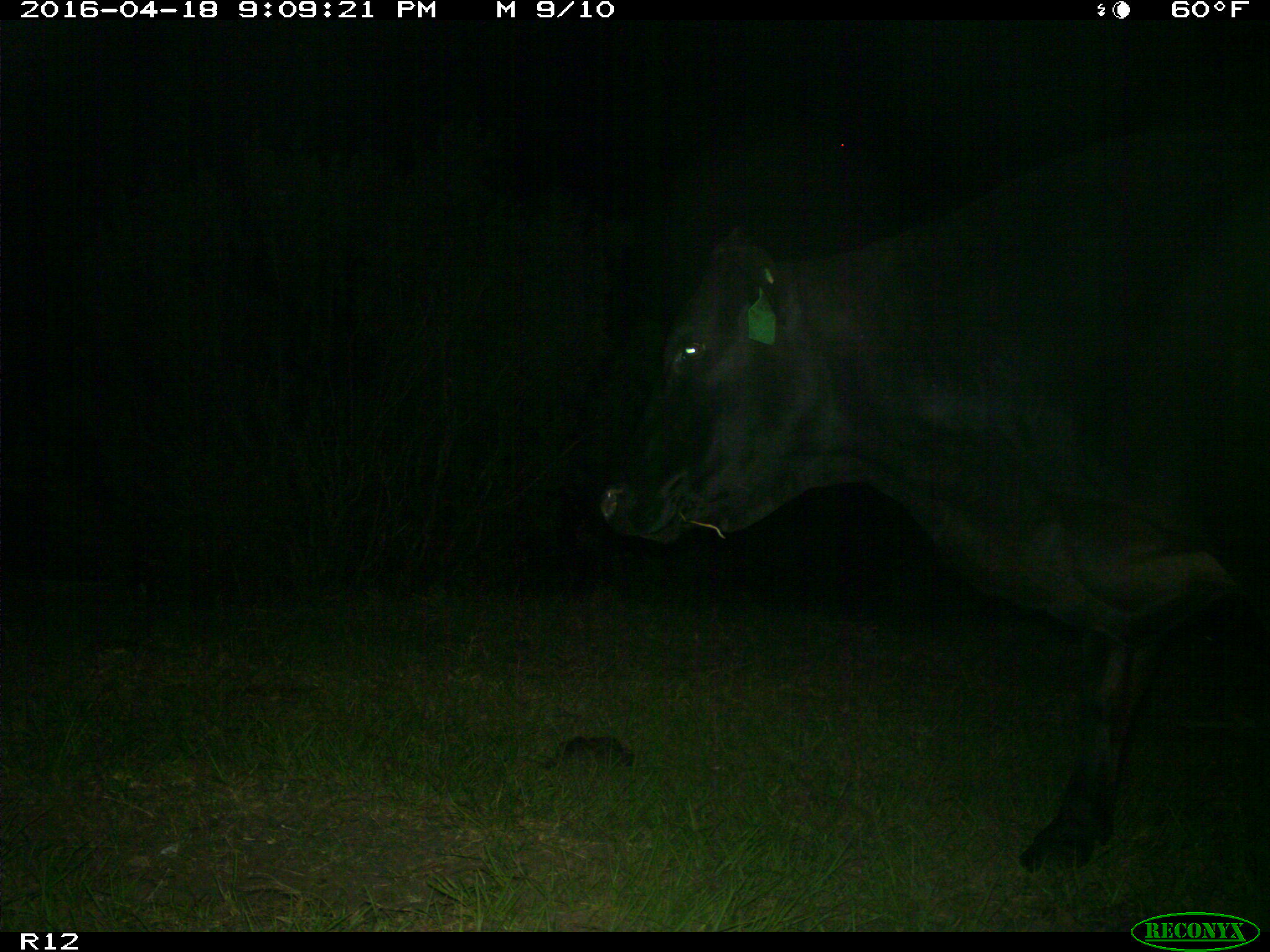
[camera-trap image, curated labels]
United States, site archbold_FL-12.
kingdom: Animalia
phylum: Chordata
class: Mammalia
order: Artiodactyla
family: Bovidae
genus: Bos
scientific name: Bos taurus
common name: domestic cow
Bos taurus (domestic cow).